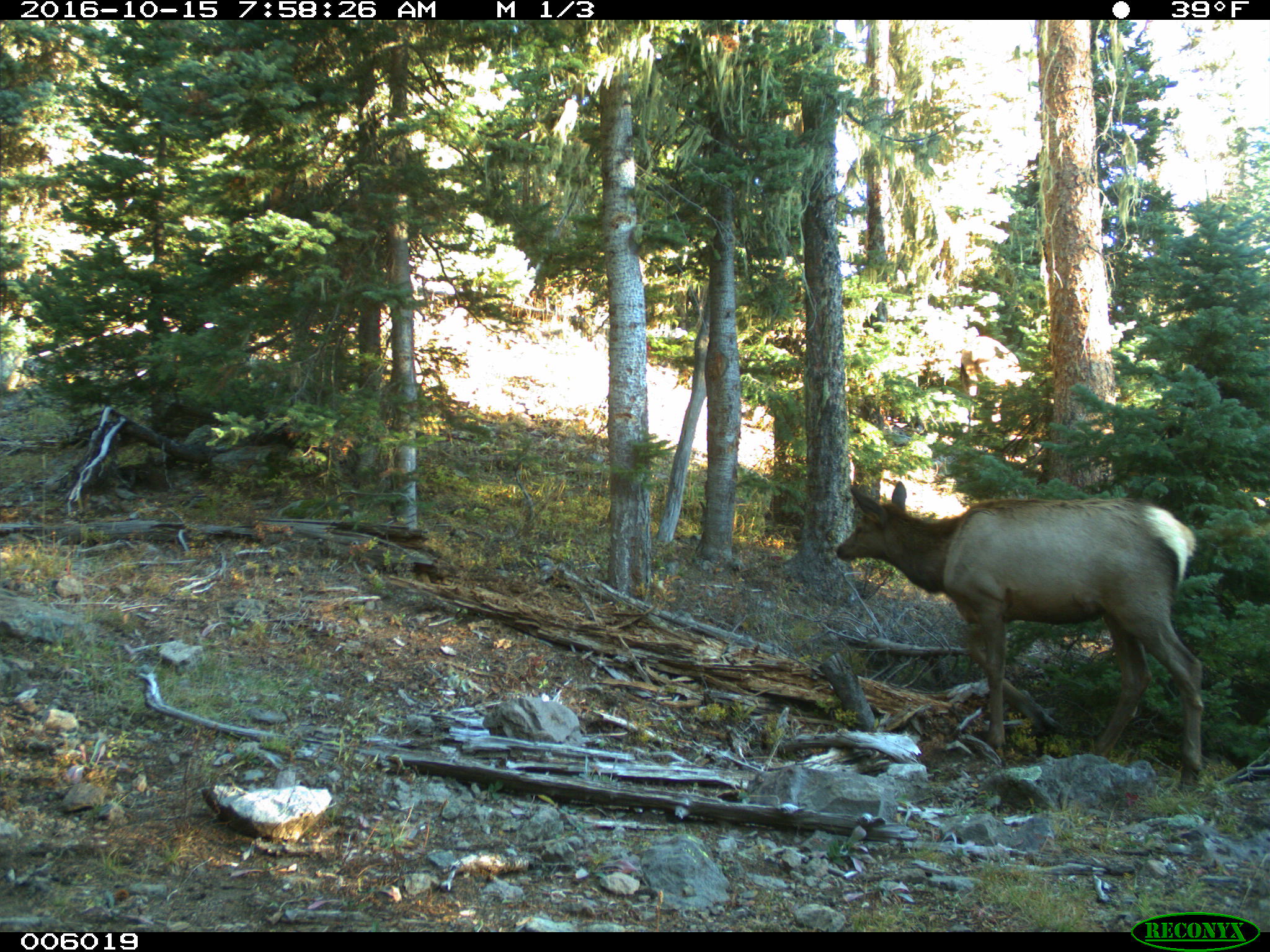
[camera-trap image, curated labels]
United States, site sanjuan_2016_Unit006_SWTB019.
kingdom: Animalia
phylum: Chordata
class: Mammalia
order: Artiodactyla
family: Cervidae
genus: Cervus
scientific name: Cervus elaphus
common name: red deer